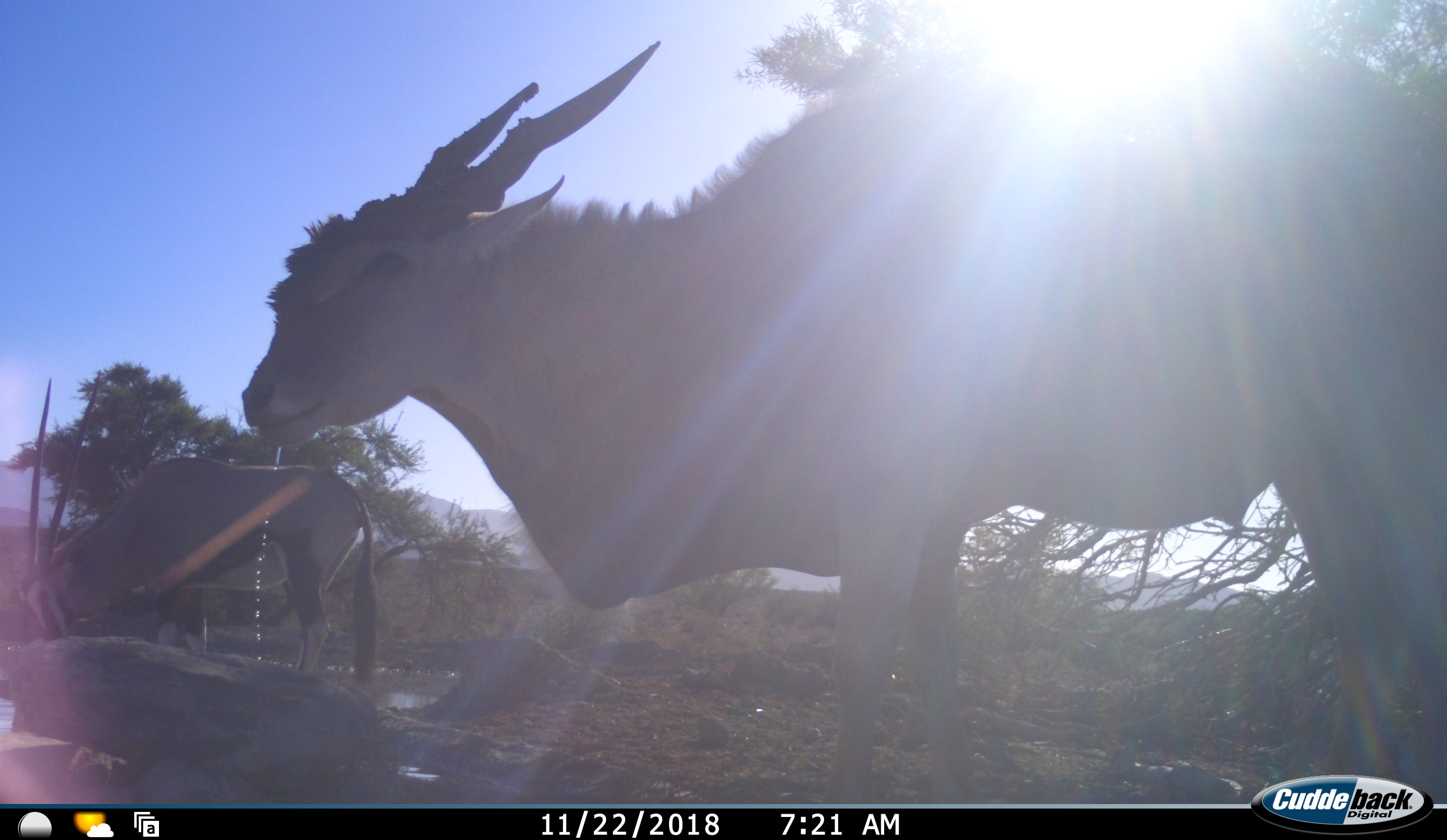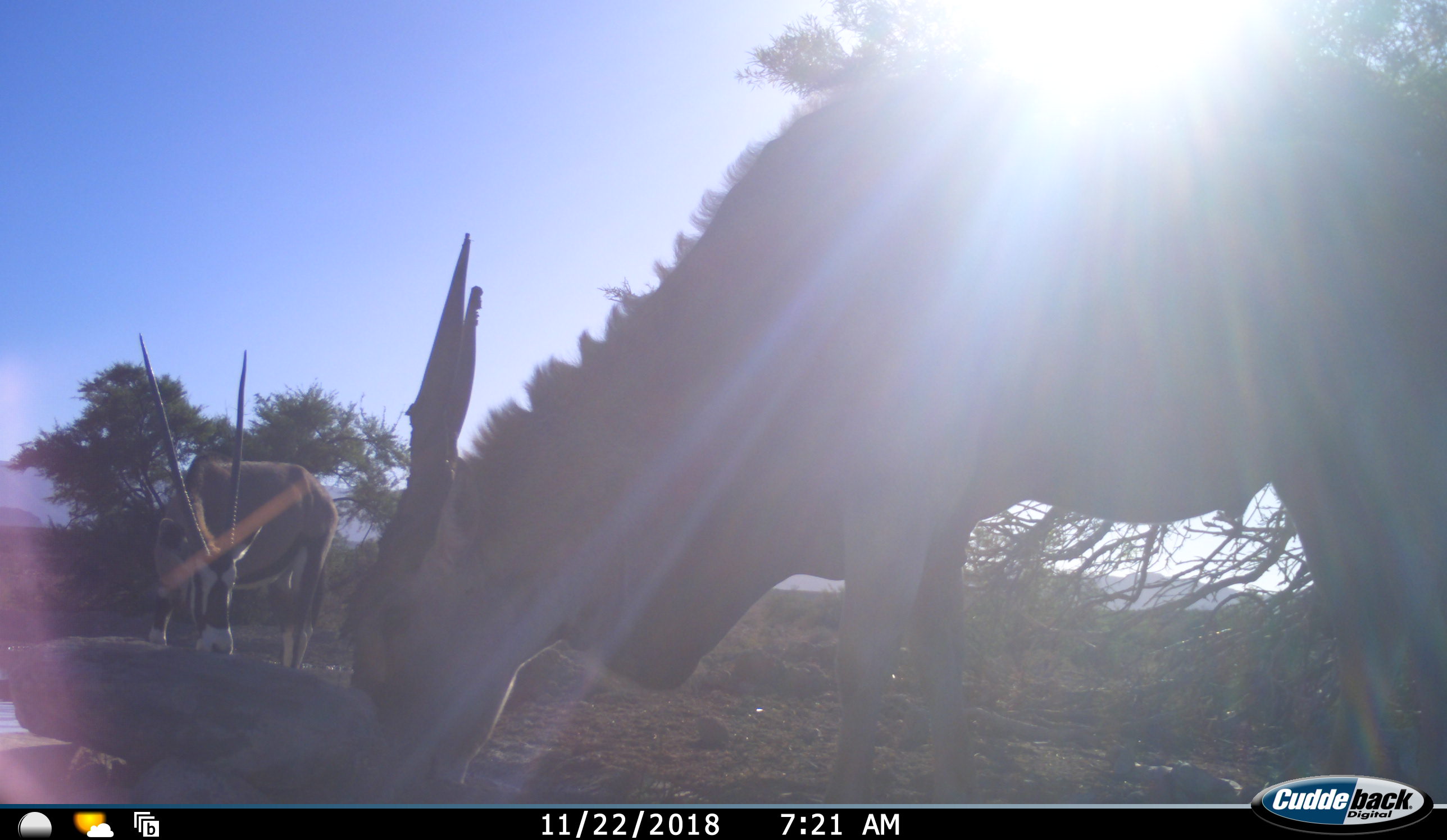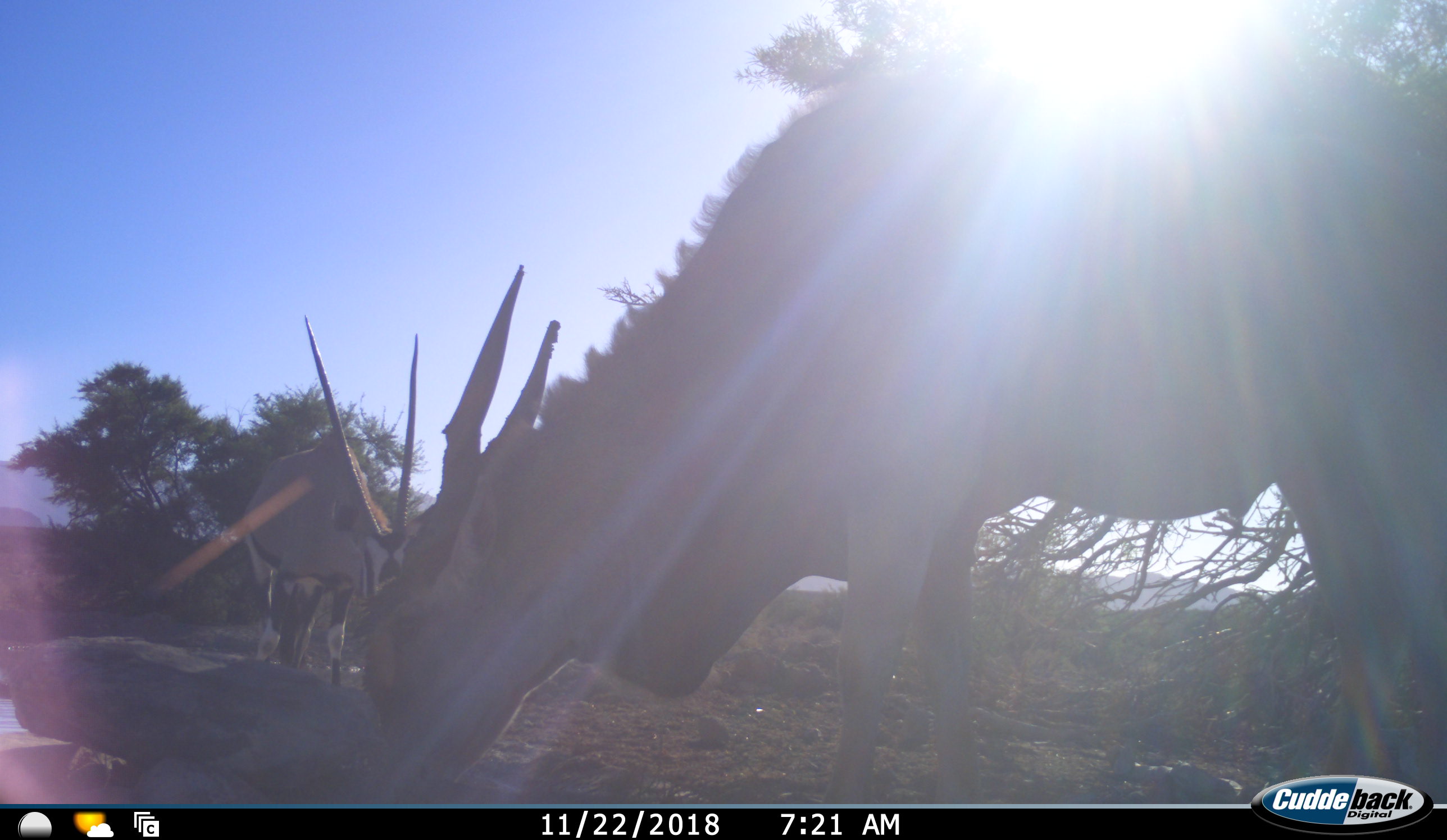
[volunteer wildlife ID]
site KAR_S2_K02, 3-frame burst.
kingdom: Animalia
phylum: Chordata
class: Mammalia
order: Artiodactyla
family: Bovidae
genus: Tragelaphus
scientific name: Tragelaphus oryx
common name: eland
Eland (Tragelaphus oryx), count 1. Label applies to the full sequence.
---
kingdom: Animalia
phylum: Chordata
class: Mammalia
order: Artiodactyla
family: Bovidae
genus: Oryx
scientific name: Oryx gazella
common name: gemsbok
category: oryx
Oryx (gemsbok) (Oryx gazella), count 1. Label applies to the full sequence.